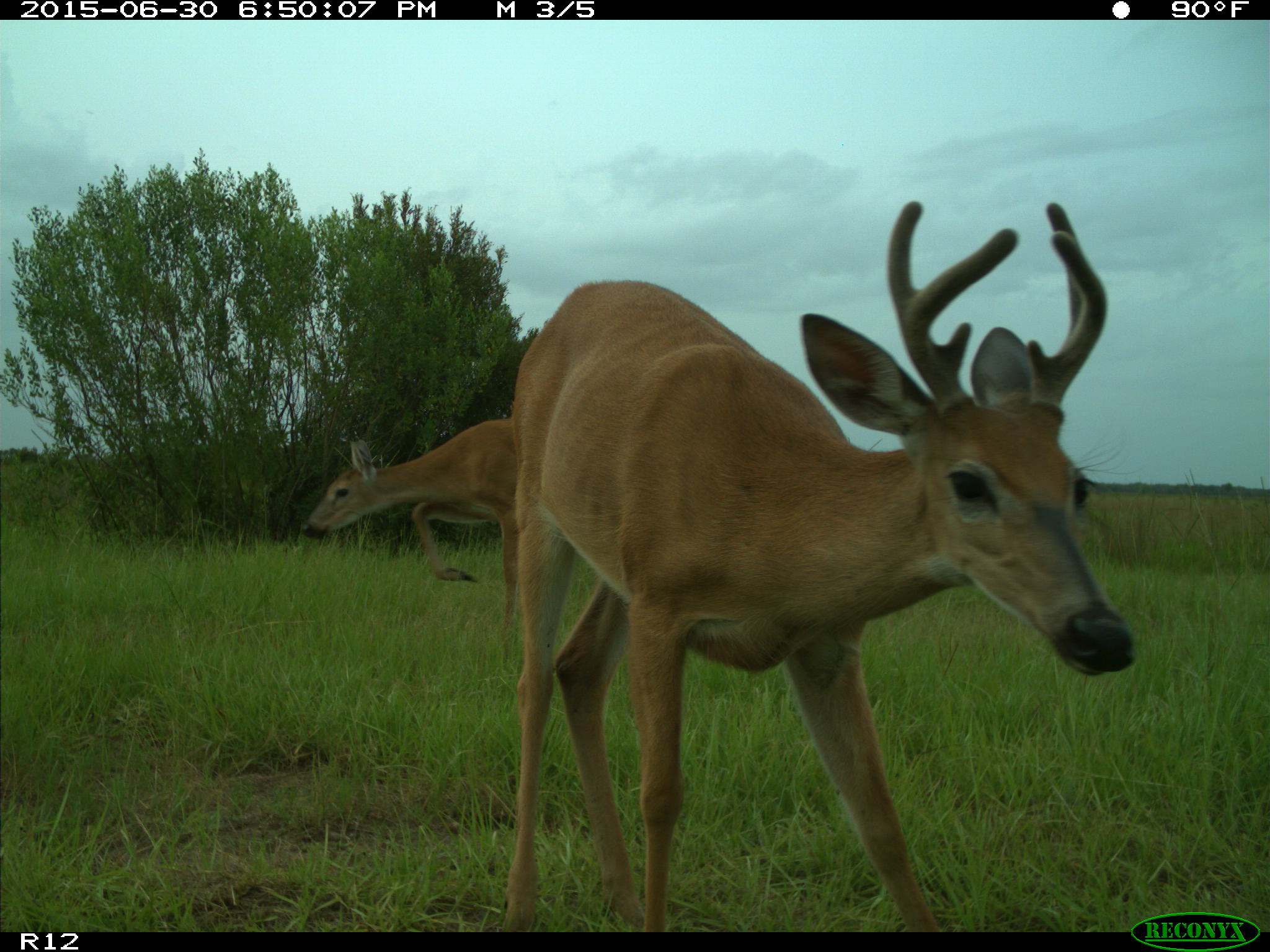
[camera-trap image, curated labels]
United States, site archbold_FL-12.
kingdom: Animalia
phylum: Chordata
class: Mammalia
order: Artiodactyla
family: Cervidae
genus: Odocoileus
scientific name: Odocoileus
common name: deer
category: unidentified deer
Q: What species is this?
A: Unidentified deer (deer) (Odocoileus).